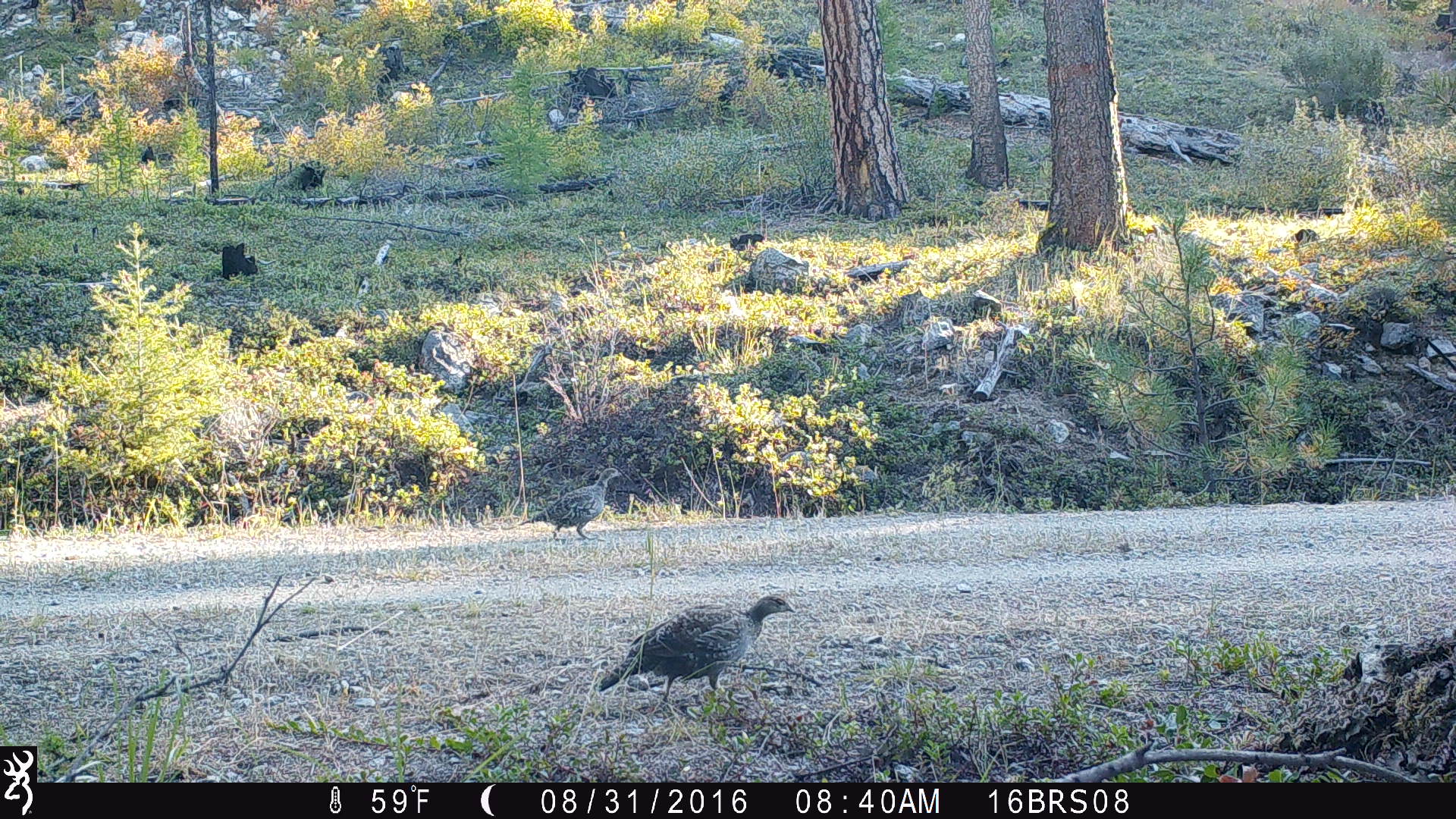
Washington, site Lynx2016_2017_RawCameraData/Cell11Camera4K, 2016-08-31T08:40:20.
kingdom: Animalia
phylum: Chordata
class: Aves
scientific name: Aves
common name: birds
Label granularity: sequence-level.